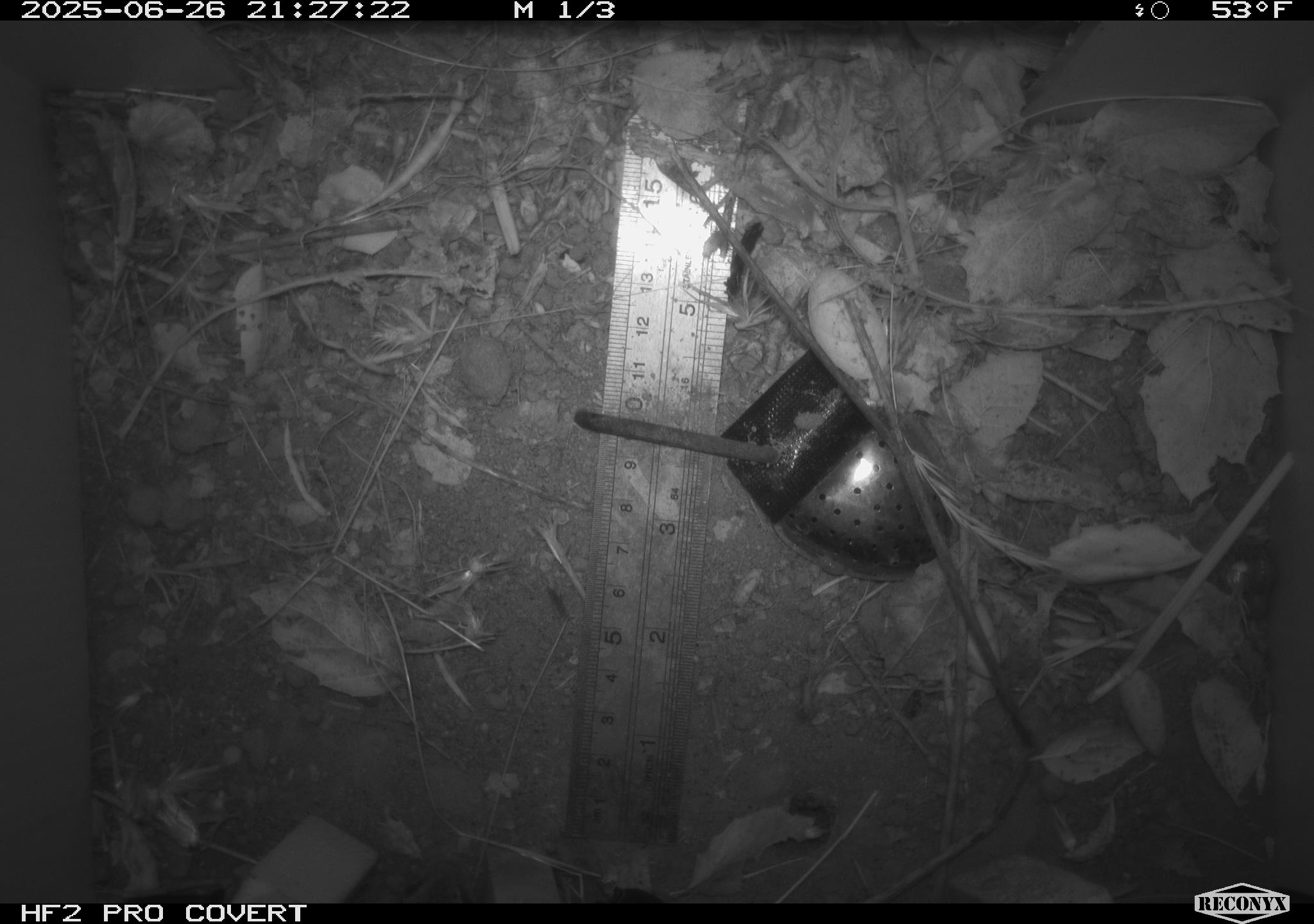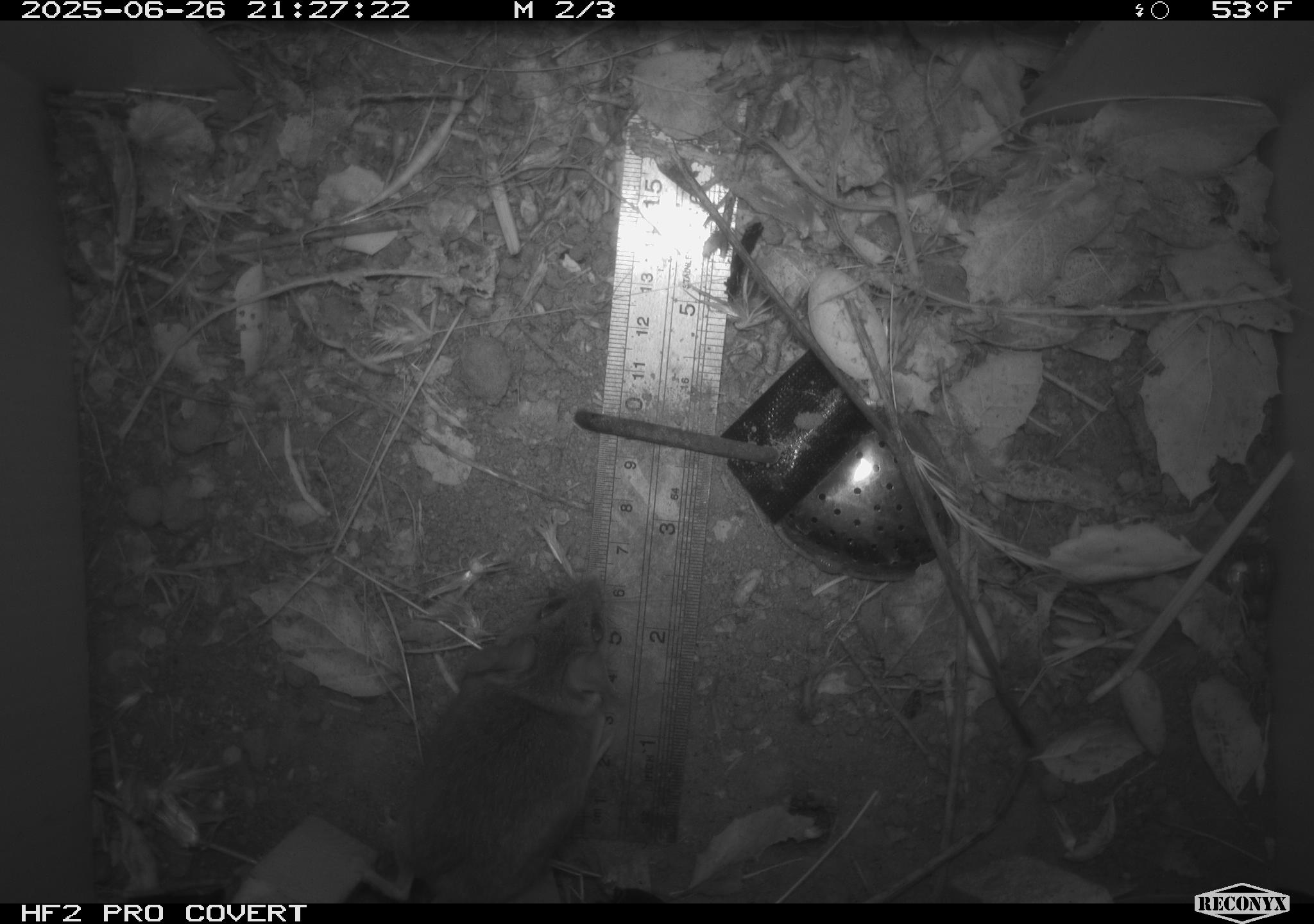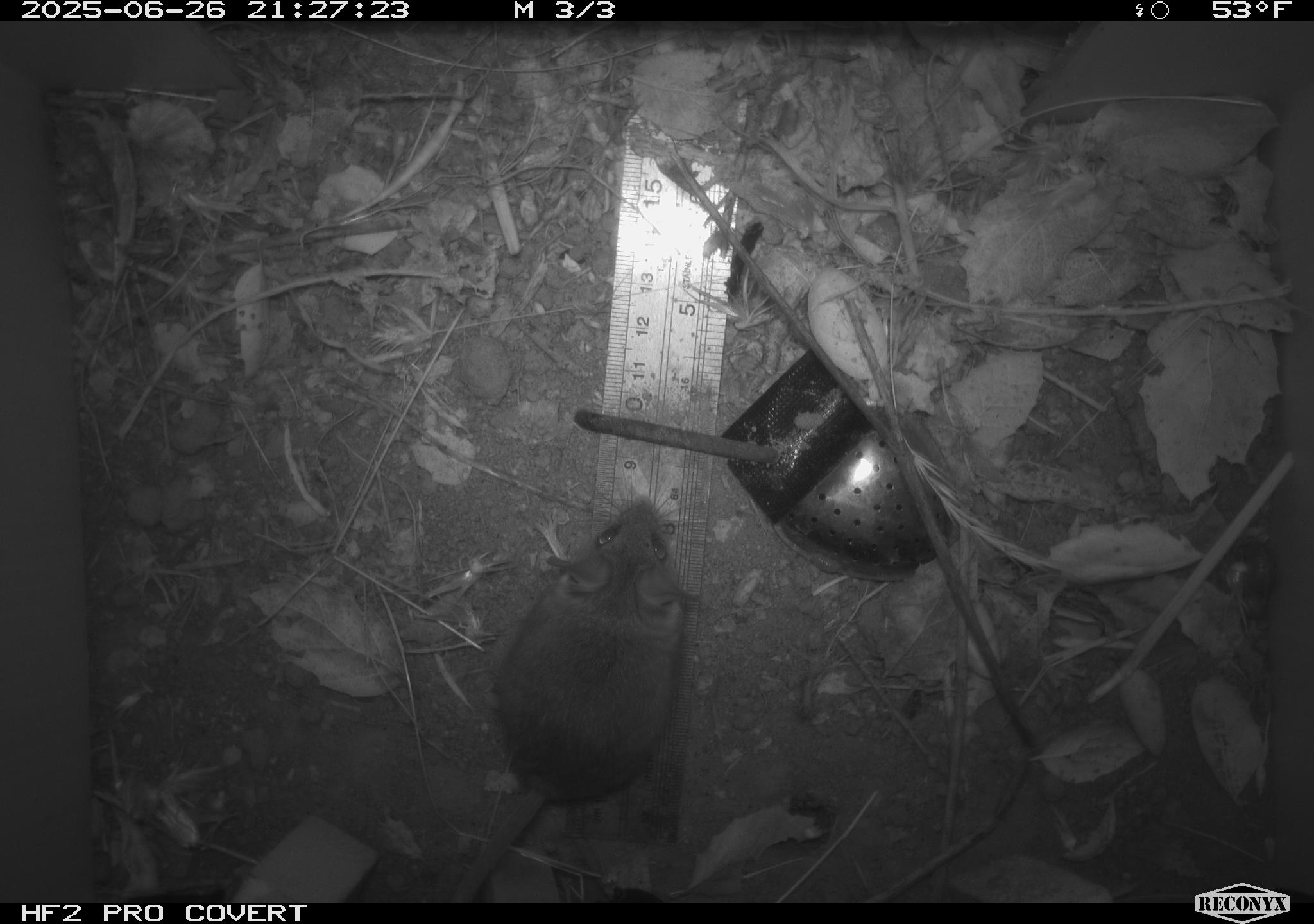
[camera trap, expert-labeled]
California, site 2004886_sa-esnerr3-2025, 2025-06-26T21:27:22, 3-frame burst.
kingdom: Animalia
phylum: Chordata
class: Mammalia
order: Rodentia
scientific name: Rodentia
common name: rodent